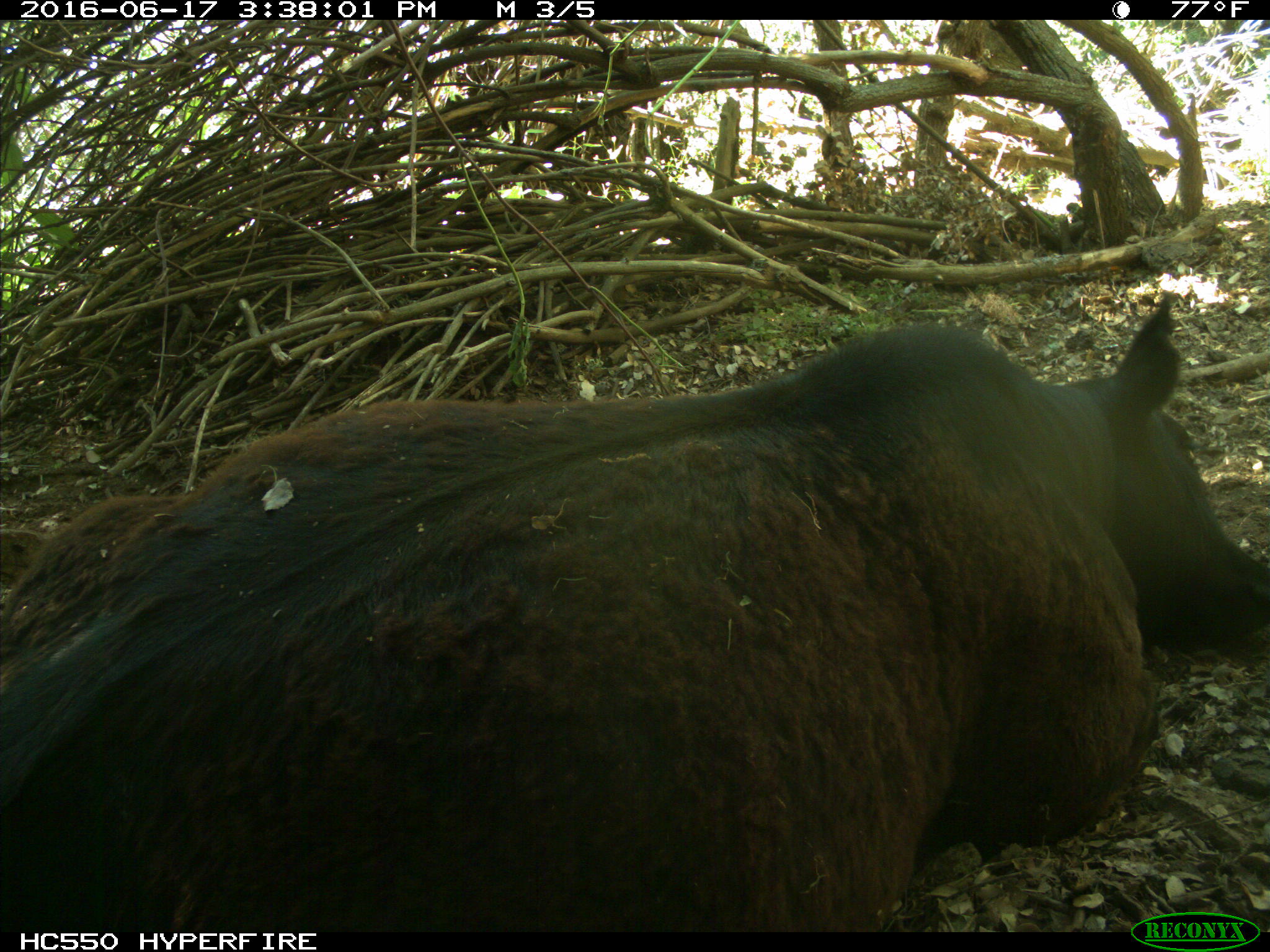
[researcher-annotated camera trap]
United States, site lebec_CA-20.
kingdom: Animalia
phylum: Chordata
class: Mammalia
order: Artiodactyla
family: Bovidae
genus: Bos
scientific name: Bos taurus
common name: domestic cow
Bos taurus (domestic cow).